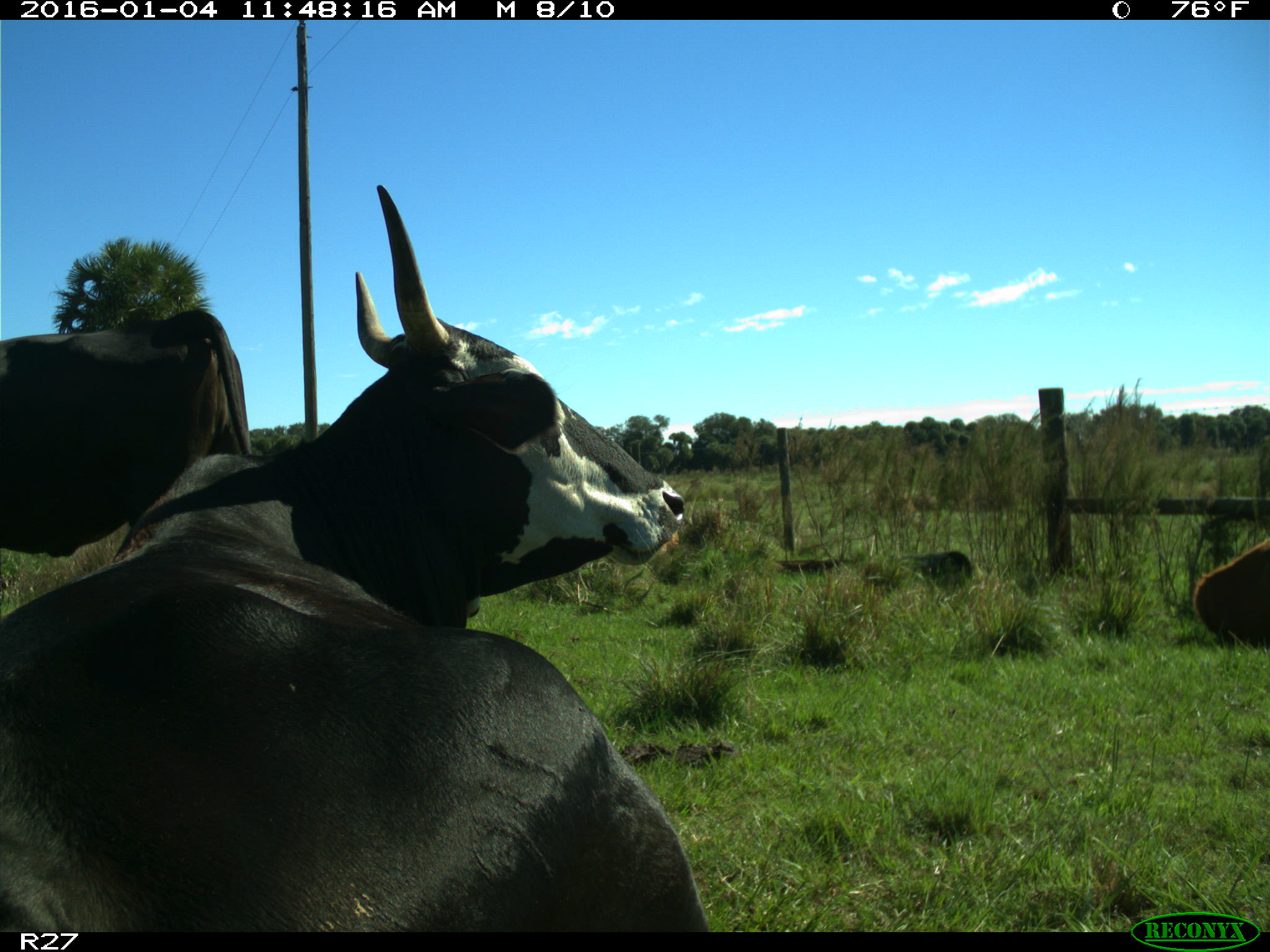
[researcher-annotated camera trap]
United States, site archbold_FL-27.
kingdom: Animalia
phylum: Chordata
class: Mammalia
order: Artiodactyla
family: Bovidae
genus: Bos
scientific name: Bos taurus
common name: domestic cow